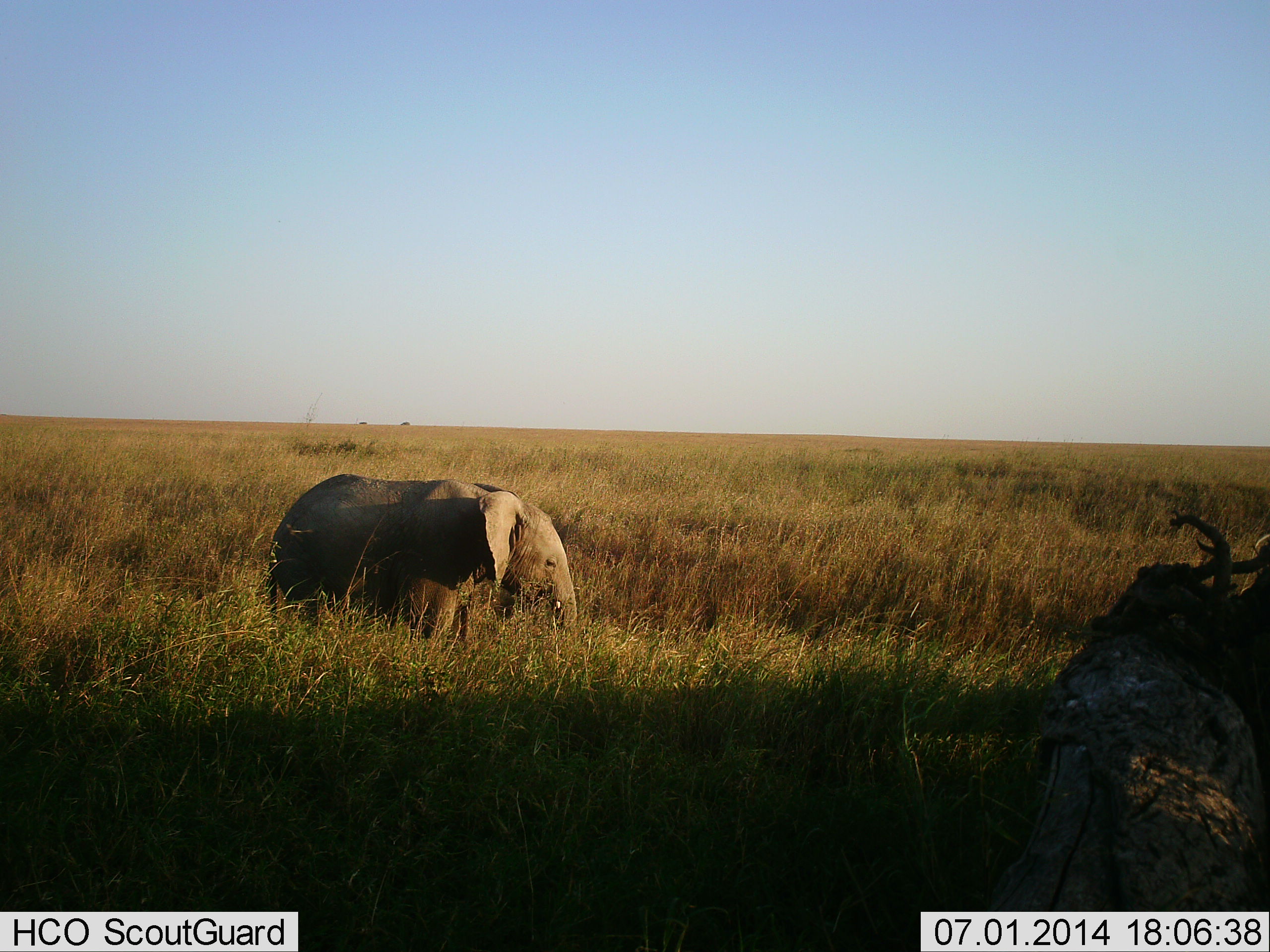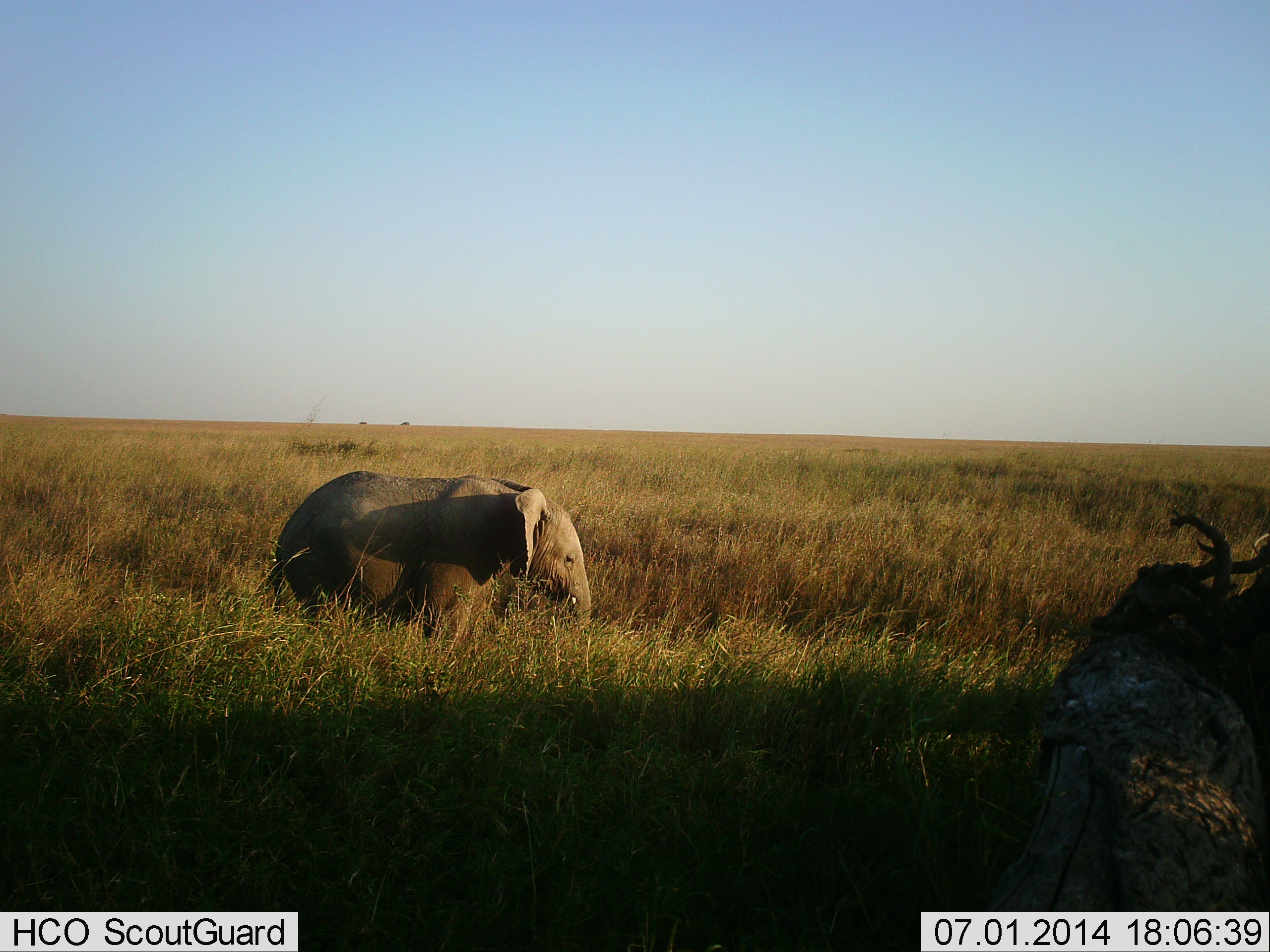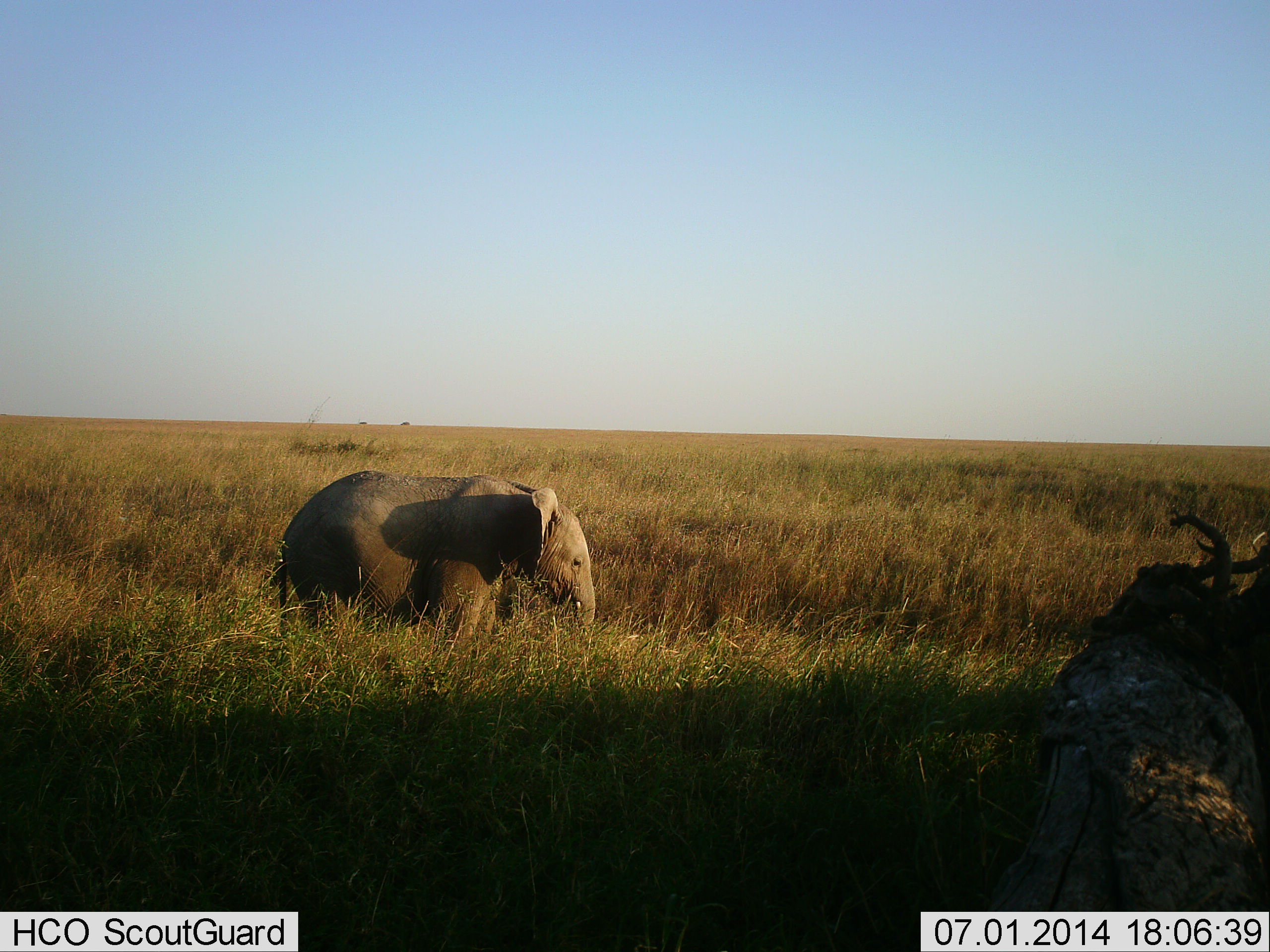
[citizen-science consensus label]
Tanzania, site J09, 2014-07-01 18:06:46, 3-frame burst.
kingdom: Animalia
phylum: Chordata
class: Mammalia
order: Proboscidea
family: Elephantidae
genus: Loxodonta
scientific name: Loxodonta africana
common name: african bush elephant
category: elephant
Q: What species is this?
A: Elephant (african bush elephant) (Loxodonta africana).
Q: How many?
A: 1.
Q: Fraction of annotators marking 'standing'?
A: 80%.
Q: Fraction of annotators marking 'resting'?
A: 0%.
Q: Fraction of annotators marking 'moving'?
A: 20%.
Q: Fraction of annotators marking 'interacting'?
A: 0%.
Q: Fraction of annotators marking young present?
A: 30%.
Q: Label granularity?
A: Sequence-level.